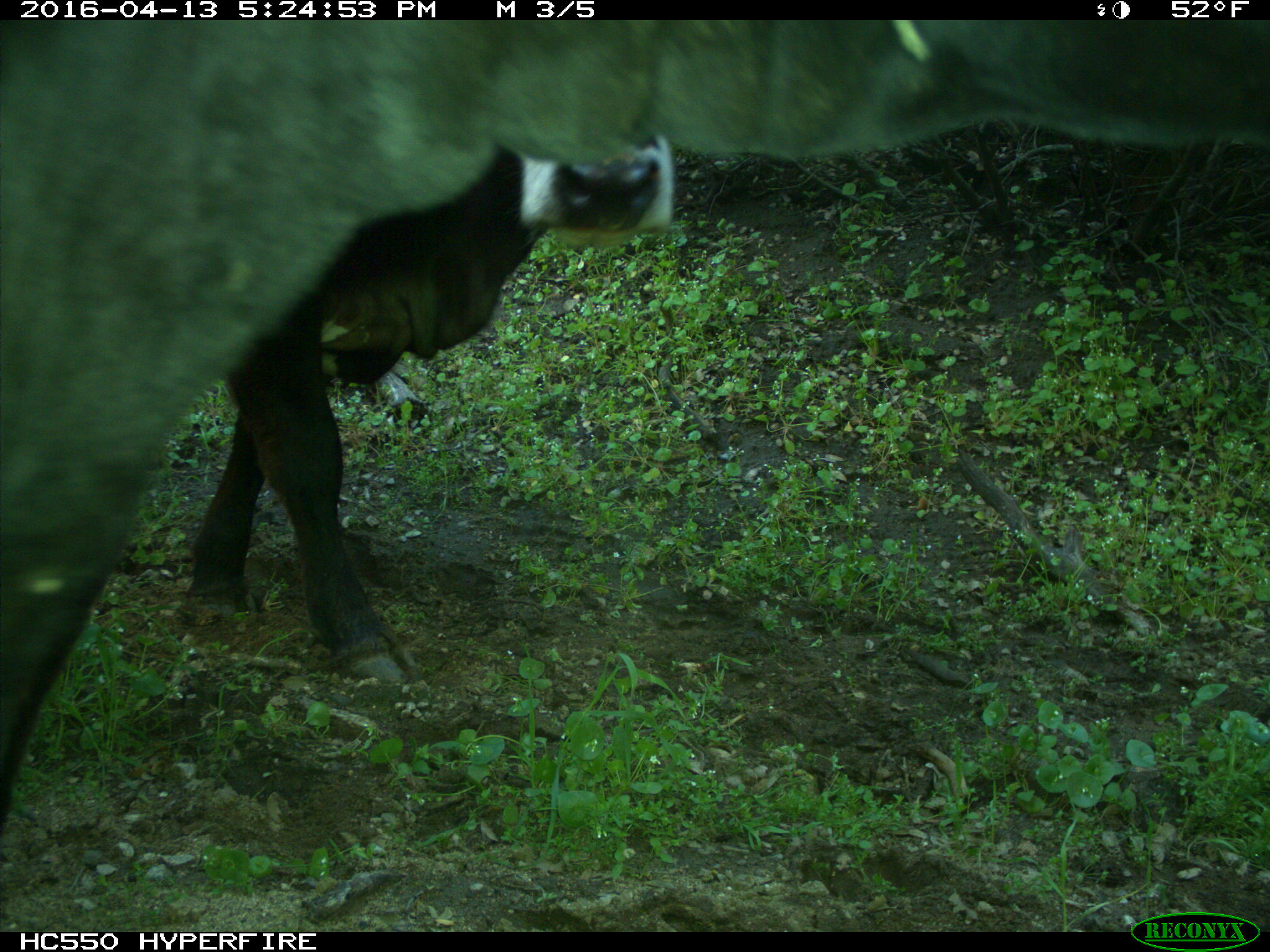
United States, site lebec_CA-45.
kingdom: Animalia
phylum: Chordata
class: Mammalia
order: Artiodactyla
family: Bovidae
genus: Bos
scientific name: Bos taurus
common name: domestic cow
Bos taurus (domestic cow).